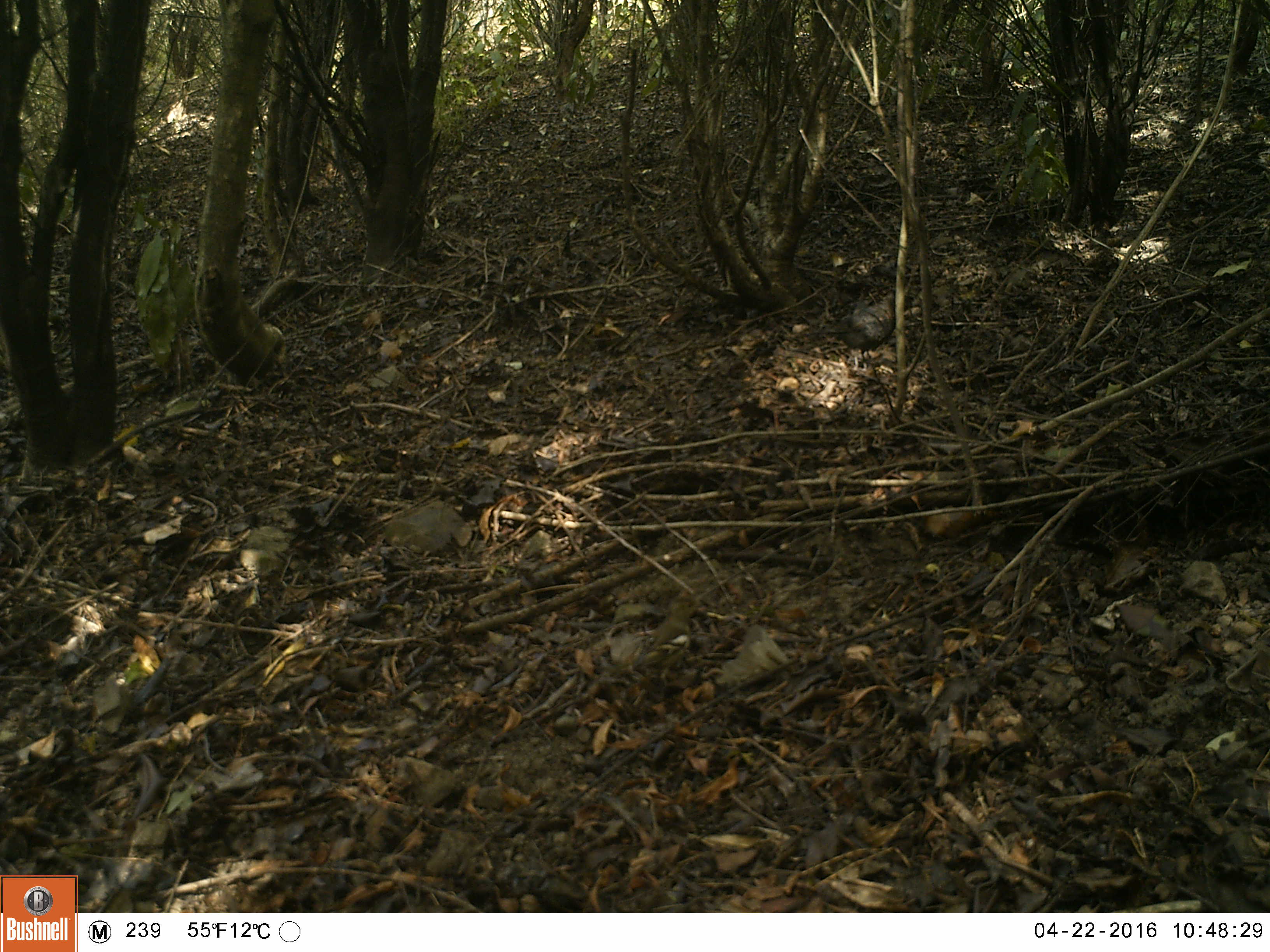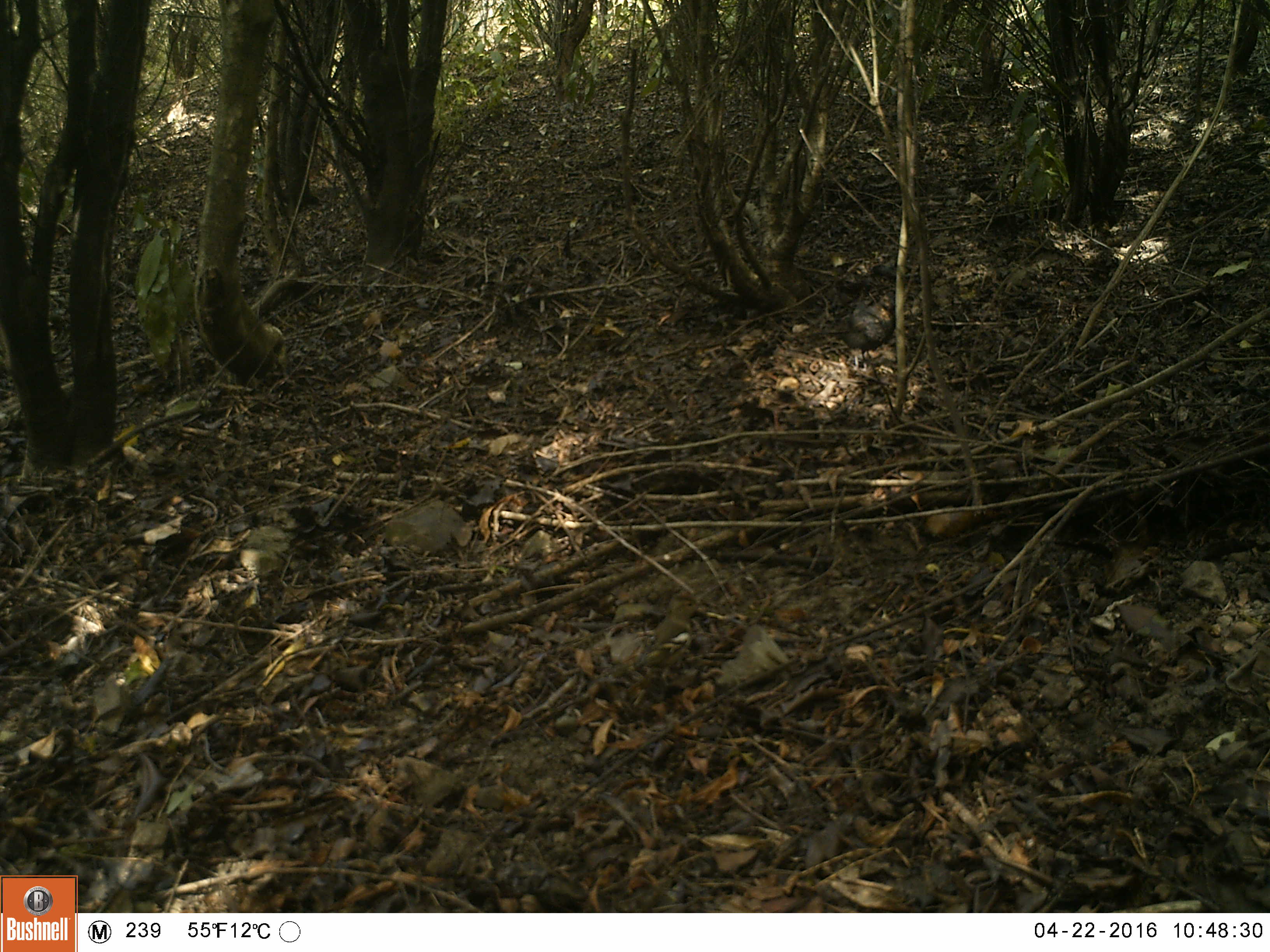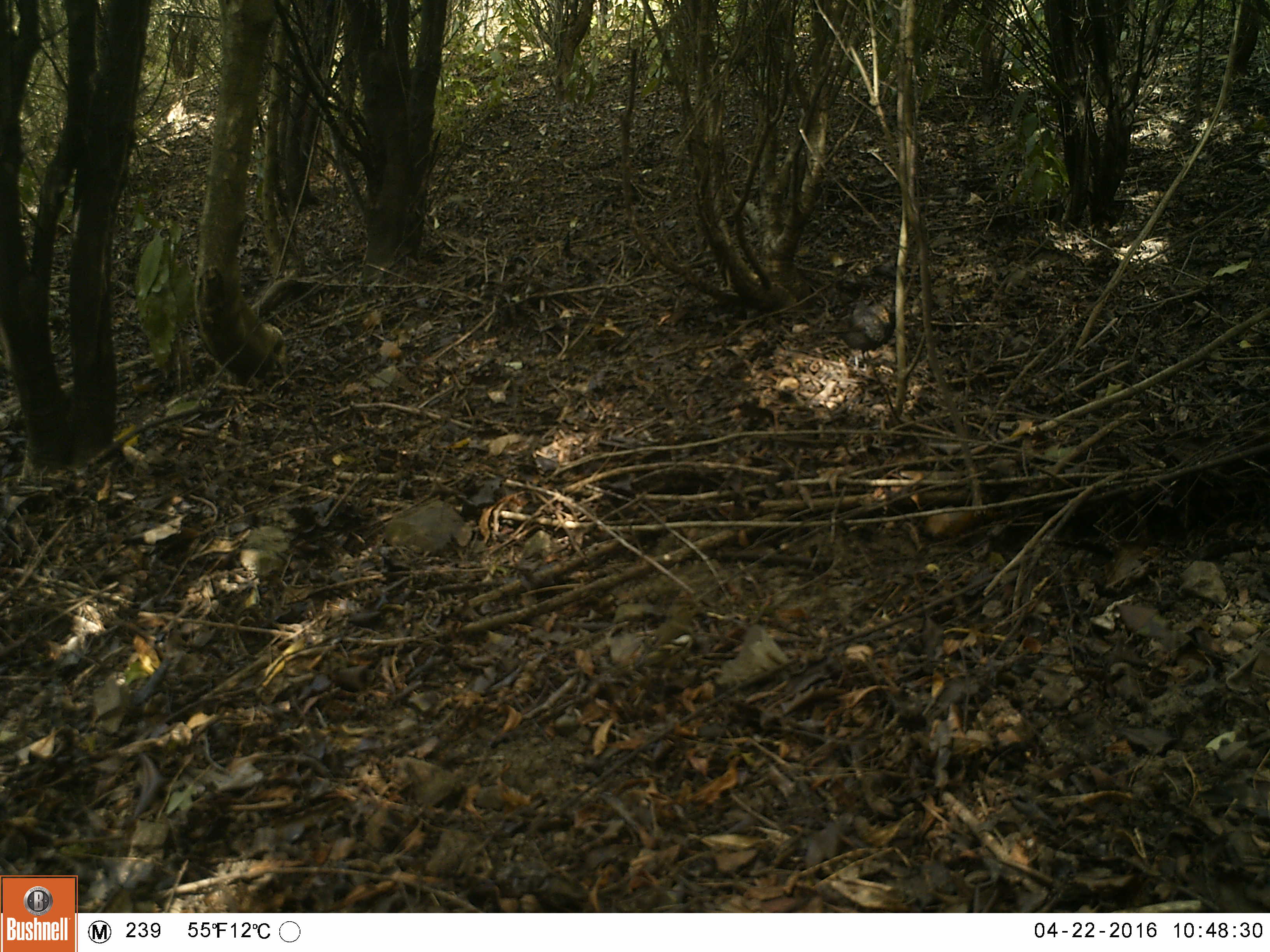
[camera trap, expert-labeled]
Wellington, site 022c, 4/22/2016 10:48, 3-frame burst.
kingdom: Animalia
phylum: Chordata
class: Aves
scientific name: Aves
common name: bird